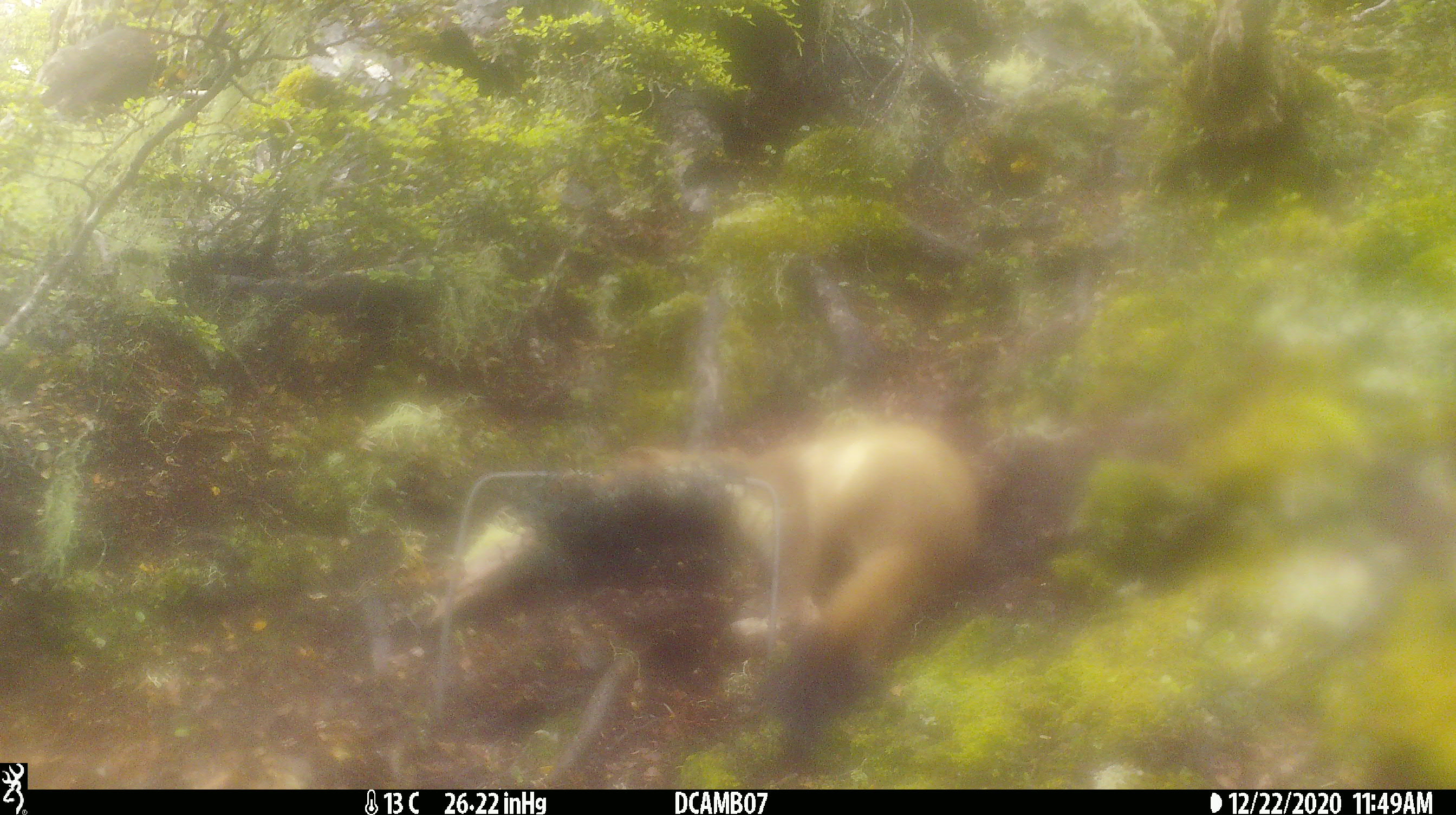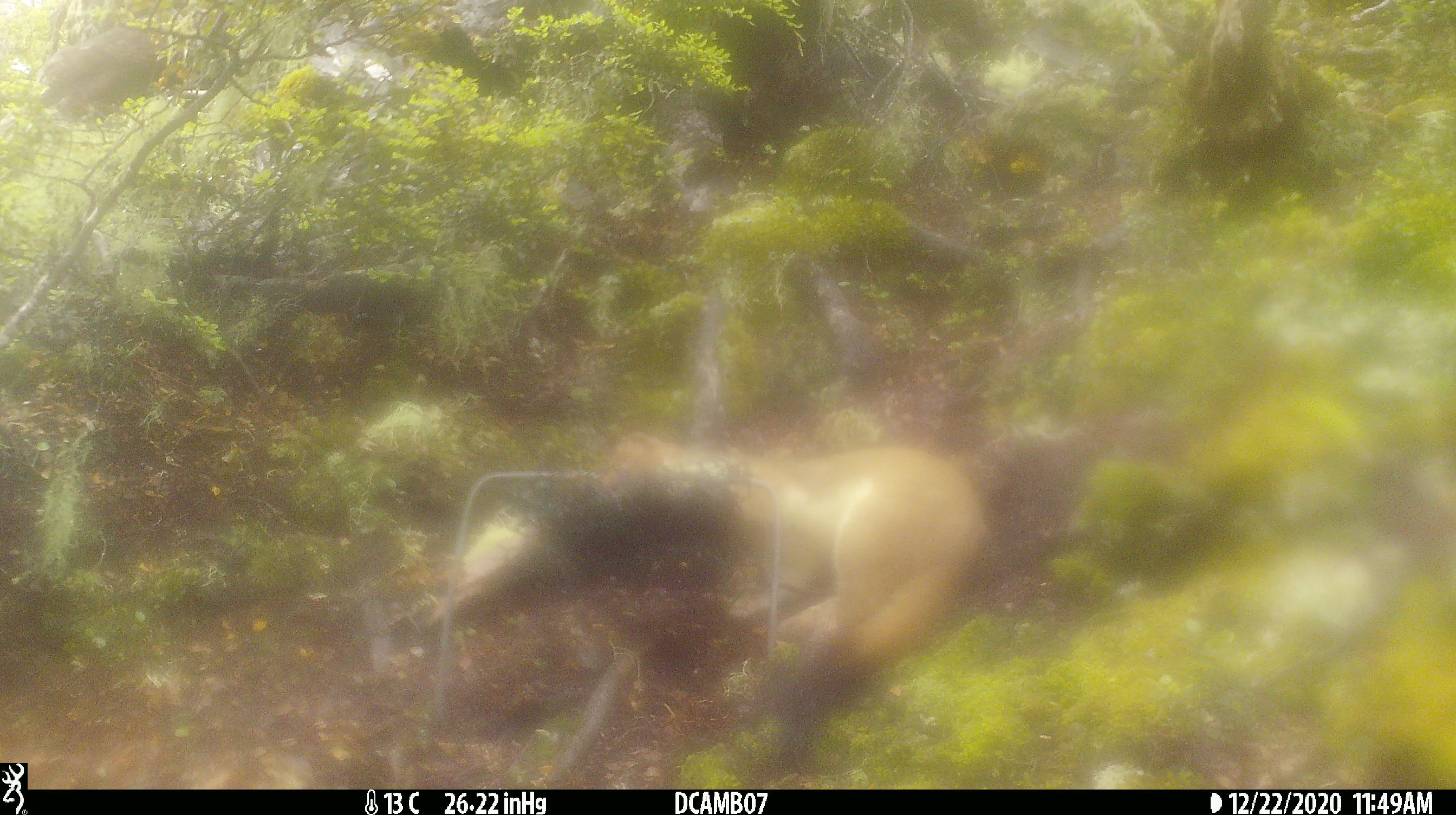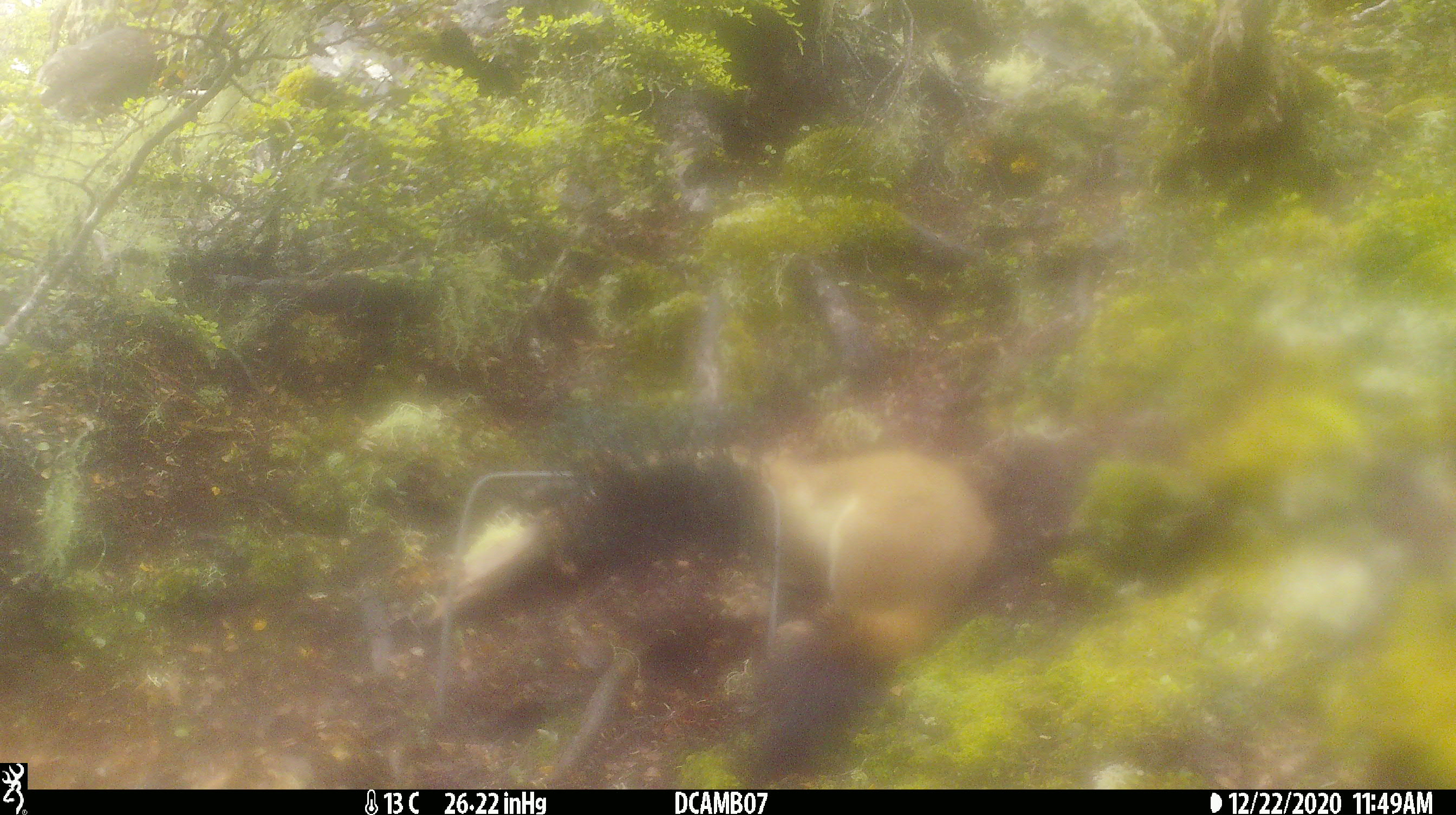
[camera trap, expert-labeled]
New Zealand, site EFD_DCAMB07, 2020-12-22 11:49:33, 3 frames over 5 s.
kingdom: Animalia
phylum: Chordata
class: Mammalia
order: Carnivora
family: Mustelidae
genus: Mustela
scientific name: Mustela erminea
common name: stoat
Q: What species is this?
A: Stoat (Mustela erminea).